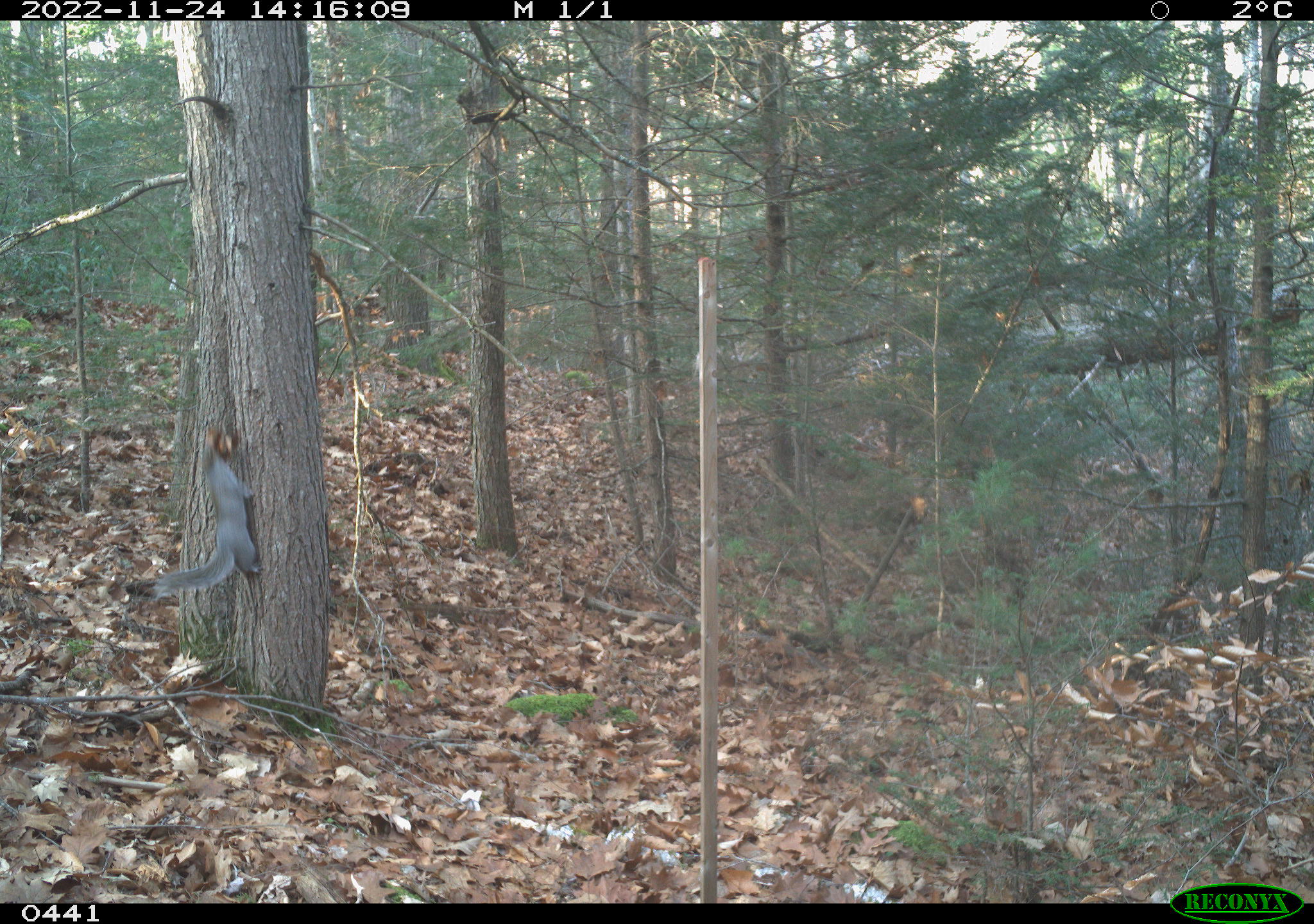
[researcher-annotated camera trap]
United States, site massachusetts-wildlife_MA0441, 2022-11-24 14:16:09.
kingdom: Animalia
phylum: Chordata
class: Mammalia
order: Rodentia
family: Sciuridae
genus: Sciurus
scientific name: Sciurus carolinensis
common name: gray squirrel